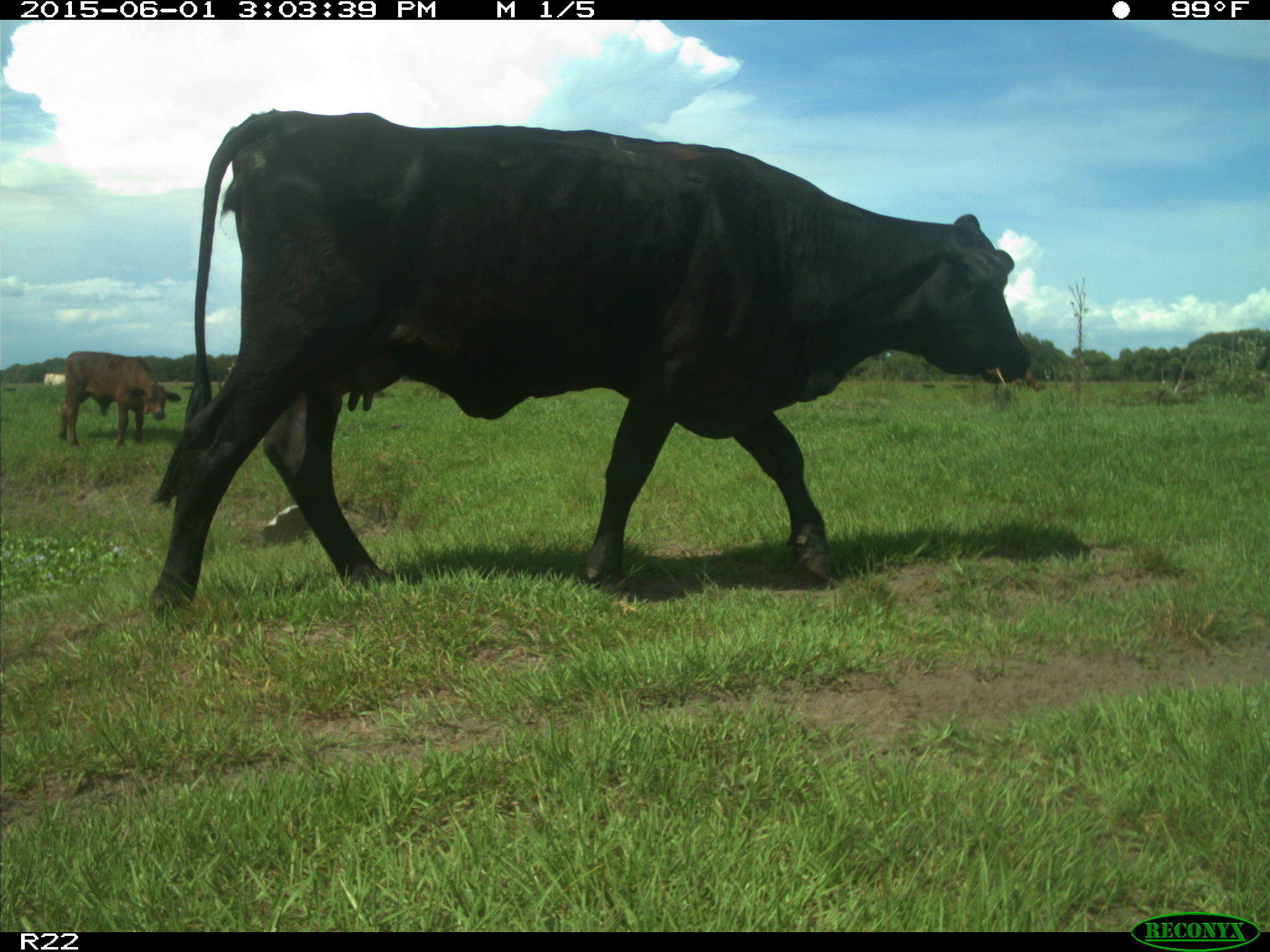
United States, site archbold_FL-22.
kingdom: Animalia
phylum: Chordata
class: Mammalia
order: Artiodactyla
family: Bovidae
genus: Bos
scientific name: Bos taurus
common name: domestic cow